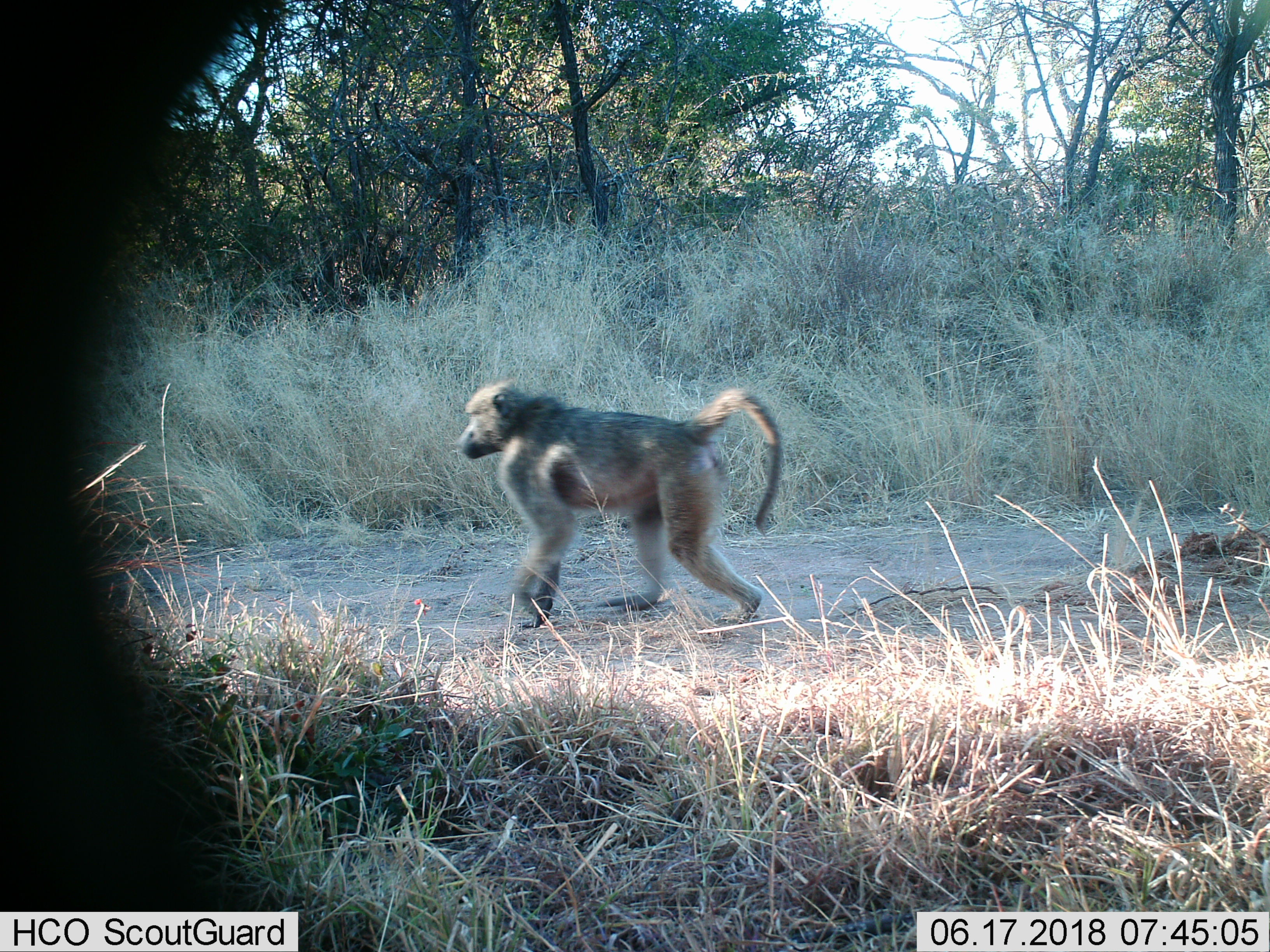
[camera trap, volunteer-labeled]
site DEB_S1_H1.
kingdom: Animalia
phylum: Chordata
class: Mammalia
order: Primates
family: Cercopithecidae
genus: Papio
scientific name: Papio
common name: baboon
Baboon (Papio), count 1. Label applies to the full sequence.